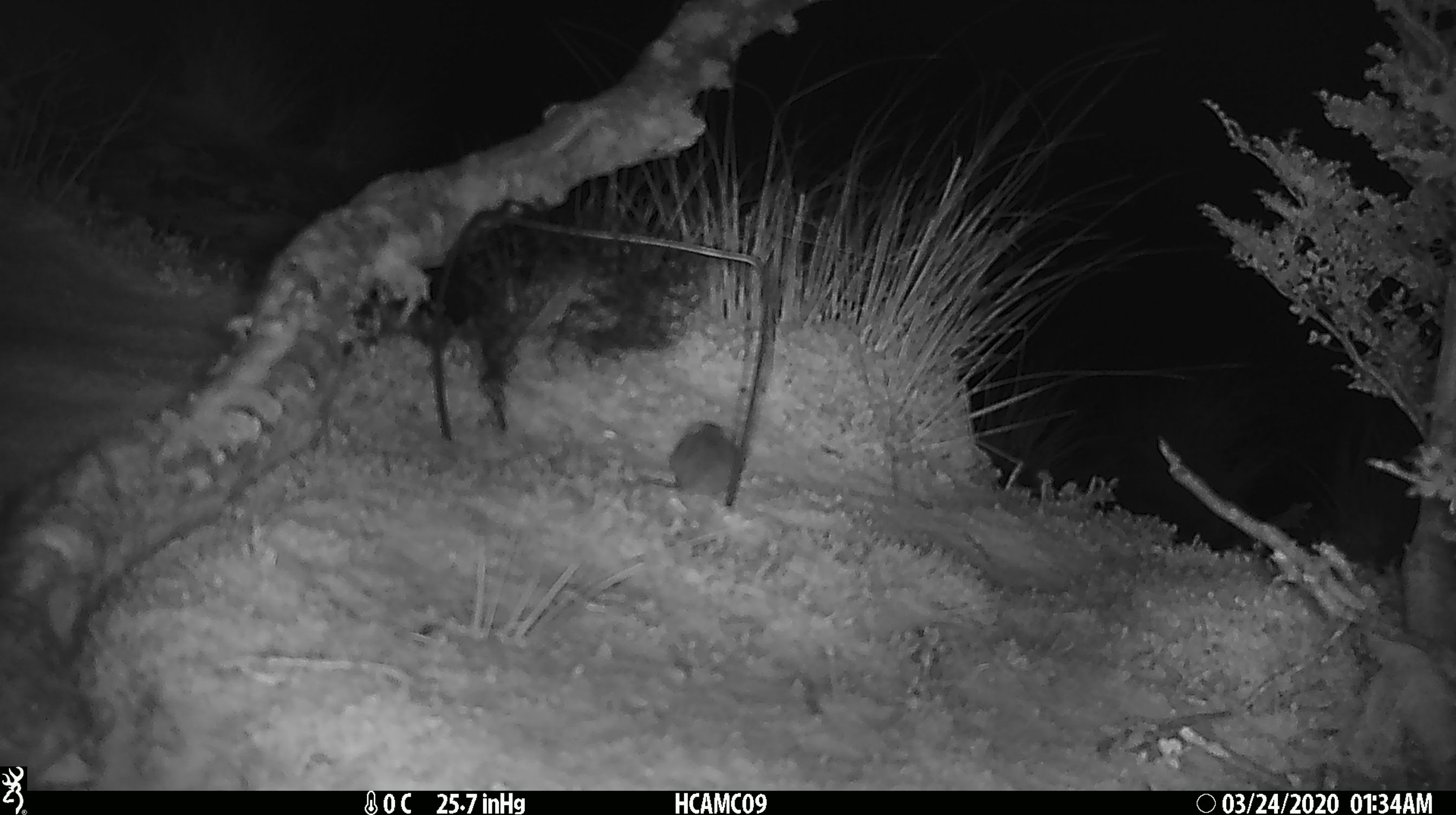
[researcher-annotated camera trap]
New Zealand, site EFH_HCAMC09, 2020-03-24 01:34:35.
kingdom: Animalia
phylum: Chordata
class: Mammalia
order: Rodentia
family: Muridae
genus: Mus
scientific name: Mus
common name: mouse